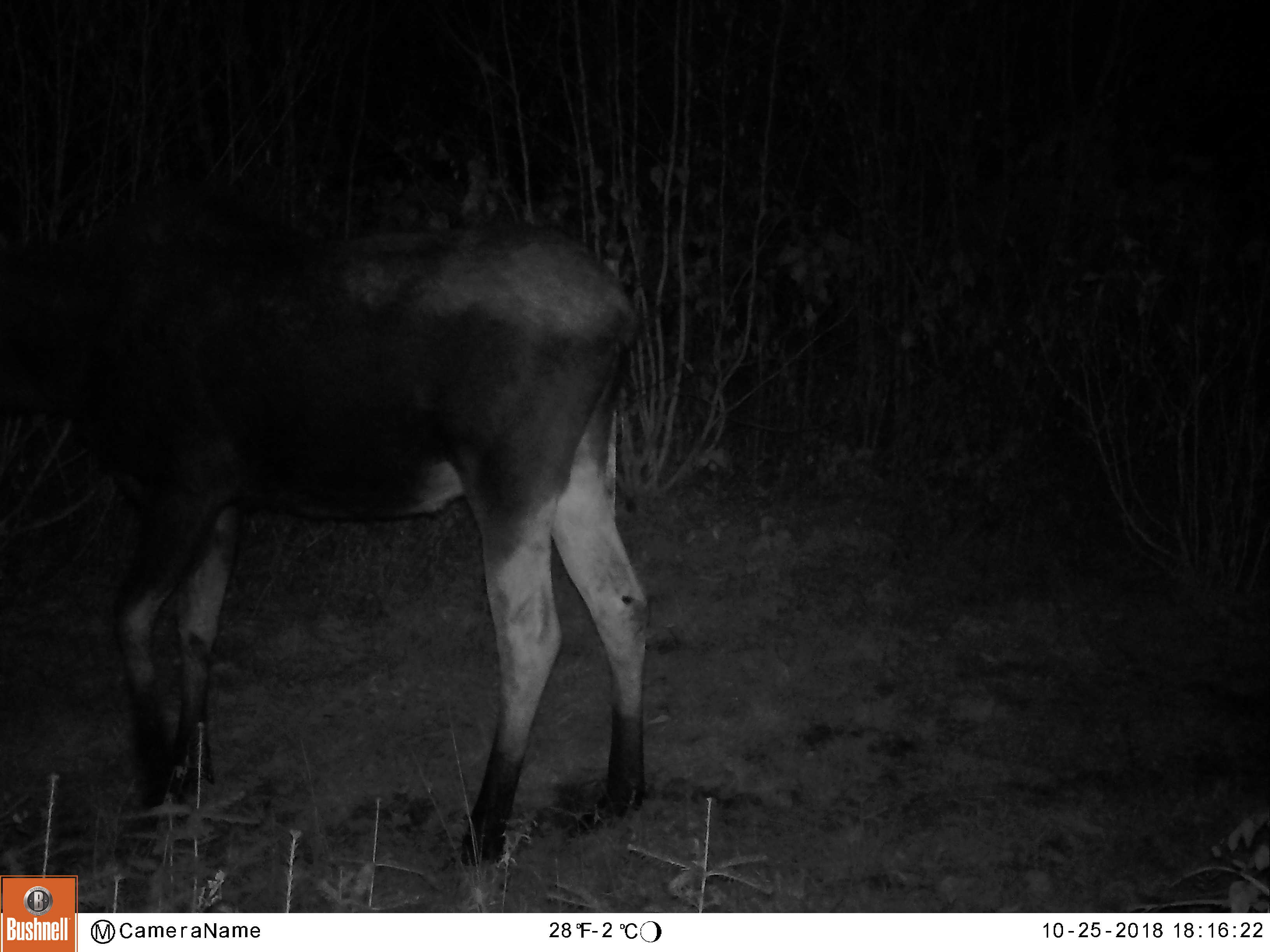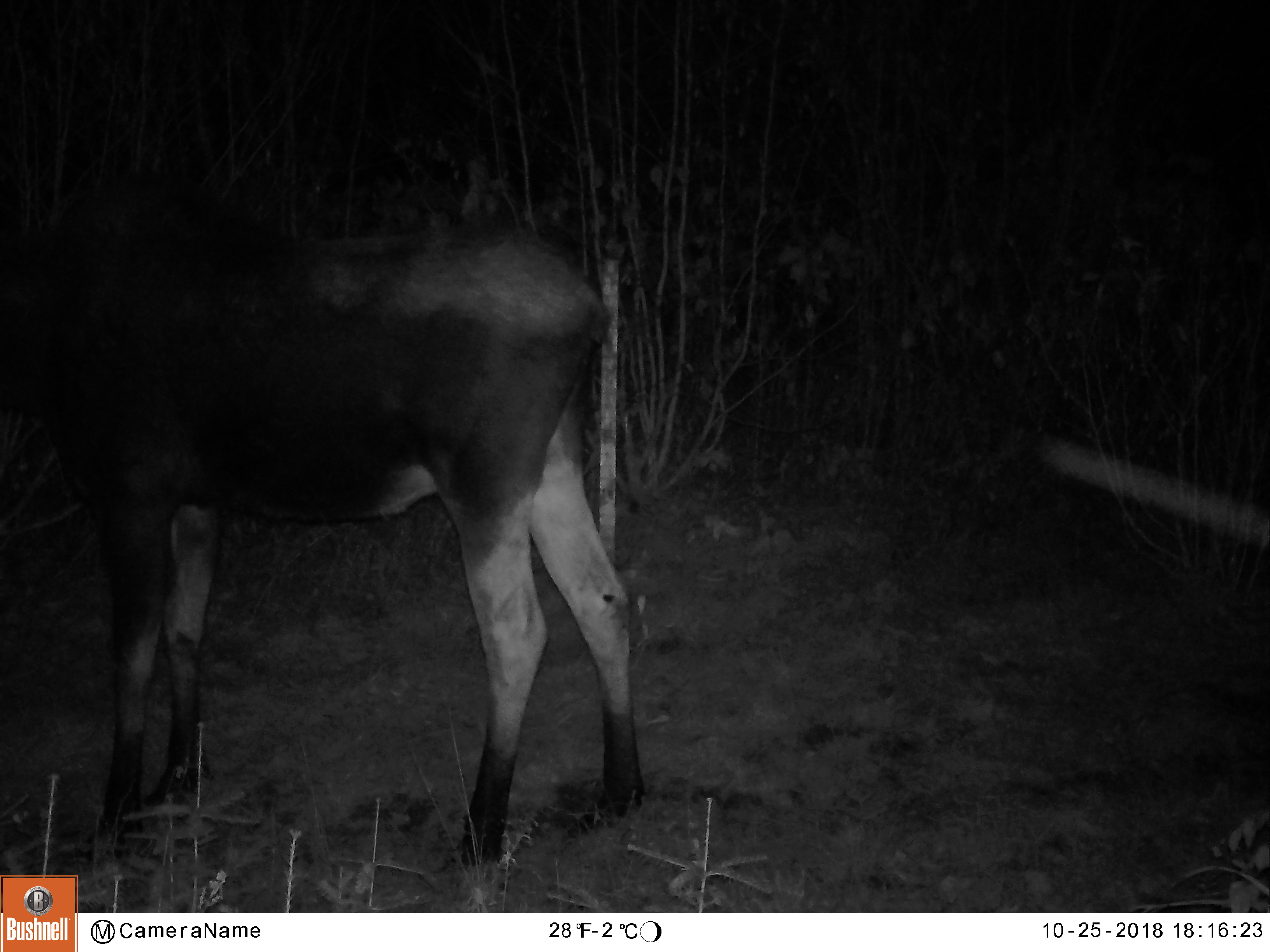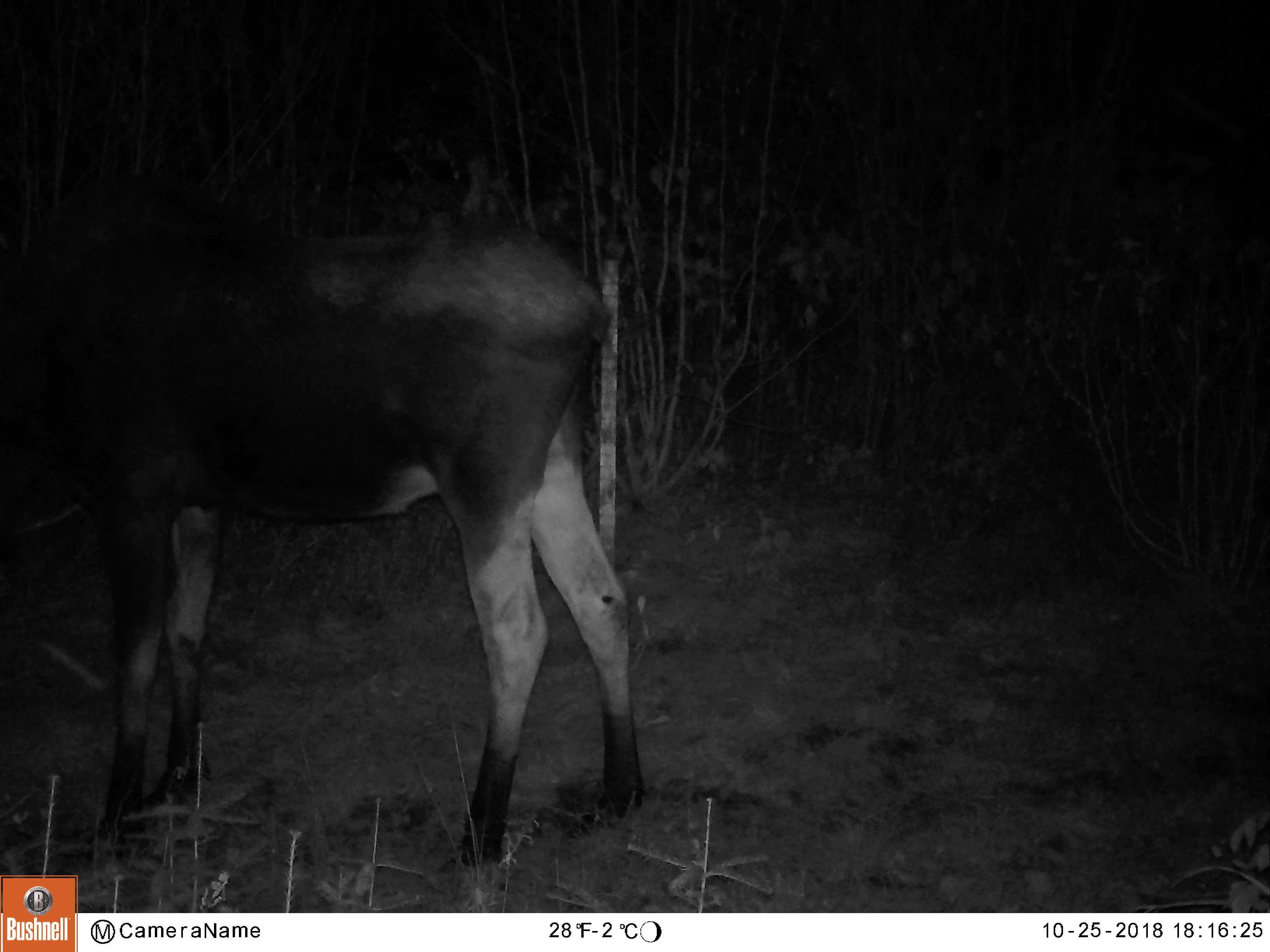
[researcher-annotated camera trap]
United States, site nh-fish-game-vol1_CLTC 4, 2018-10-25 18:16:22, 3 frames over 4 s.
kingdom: Animalia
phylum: Chordata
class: Mammalia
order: Artiodactyla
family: Cervidae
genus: Alces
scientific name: Alces alces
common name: moose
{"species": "moose (Alces alces)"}